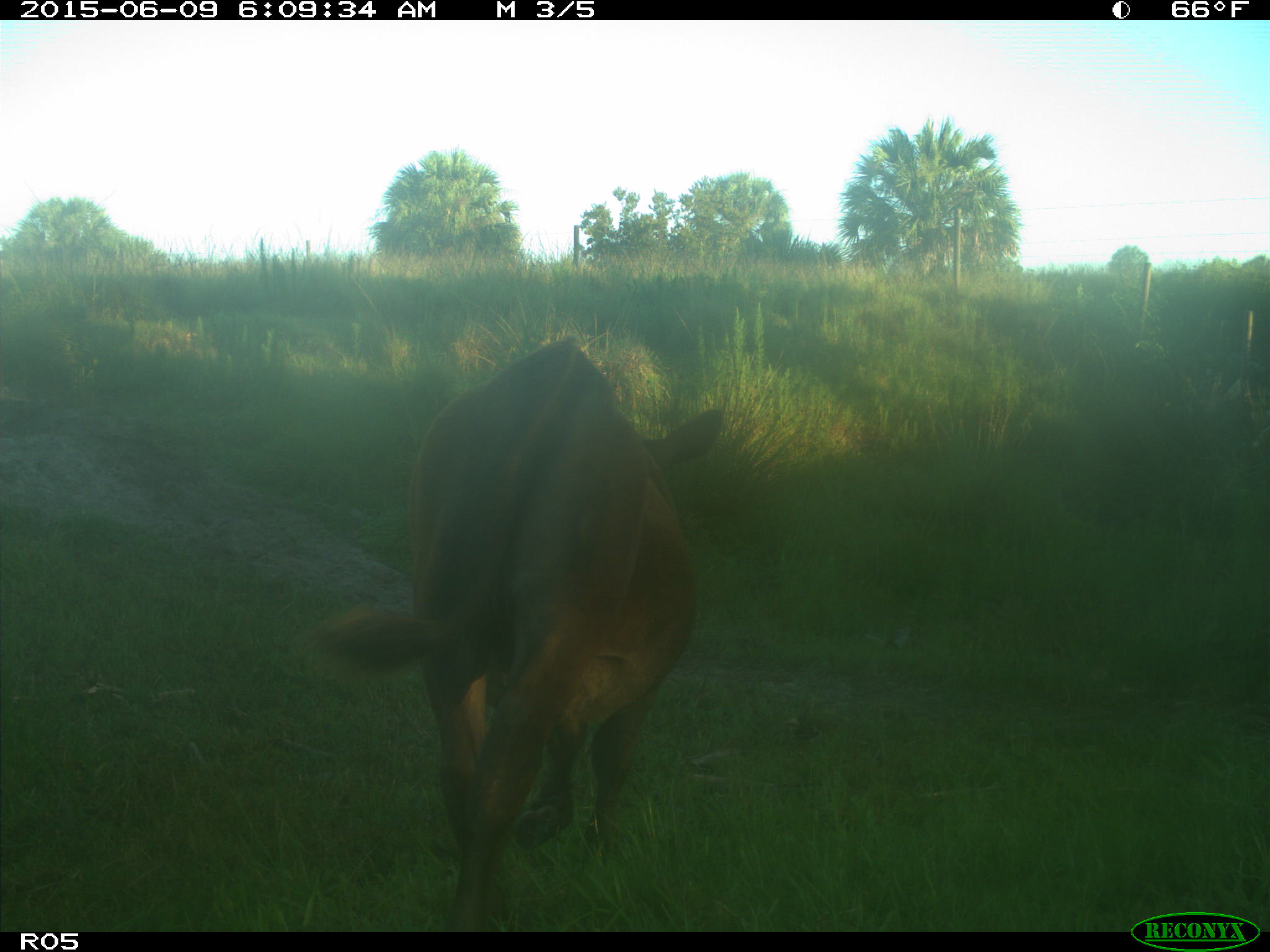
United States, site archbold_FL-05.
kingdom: Animalia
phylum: Chordata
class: Mammalia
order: Artiodactyla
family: Bovidae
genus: Bos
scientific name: Bos taurus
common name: domestic cow